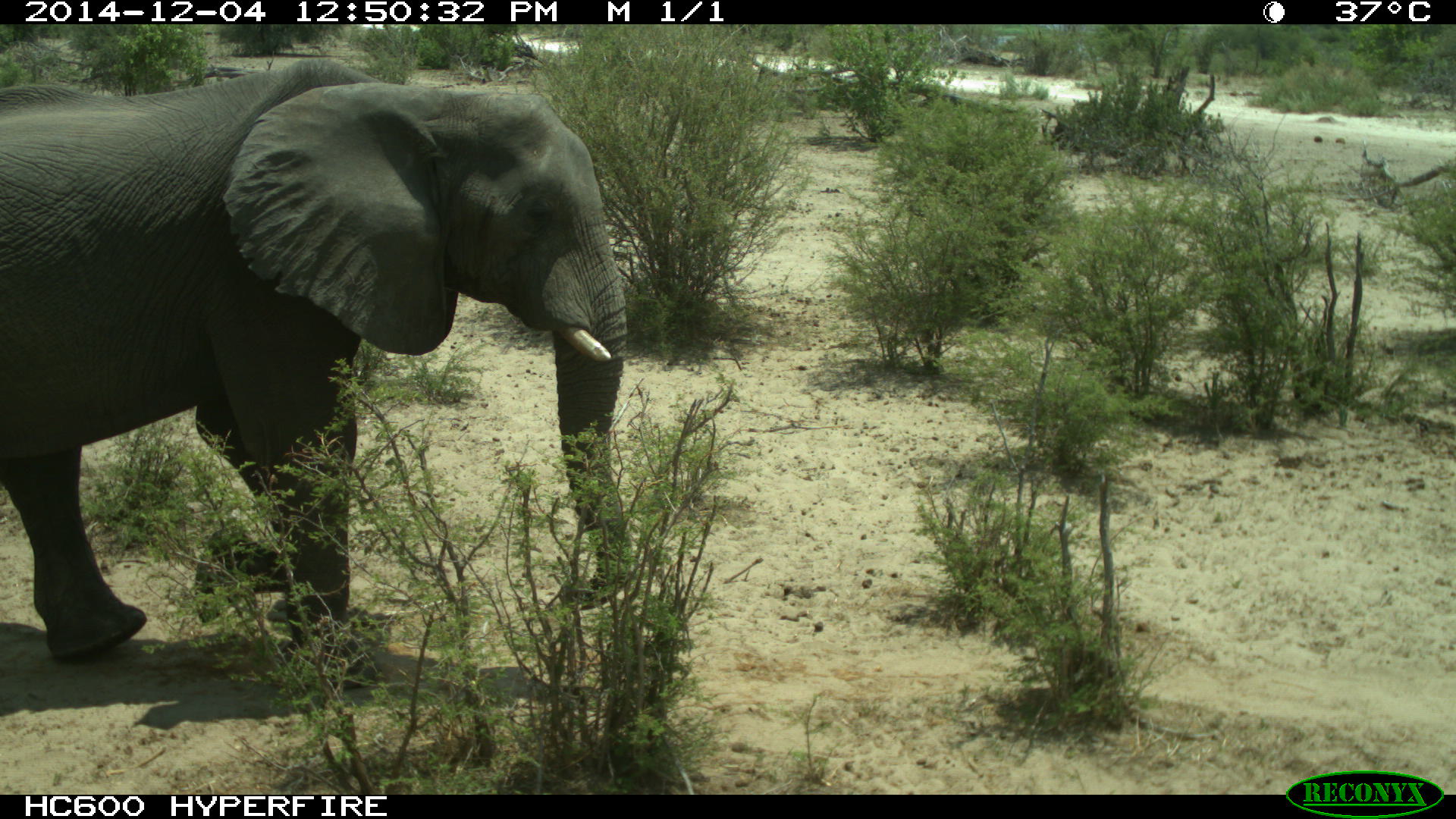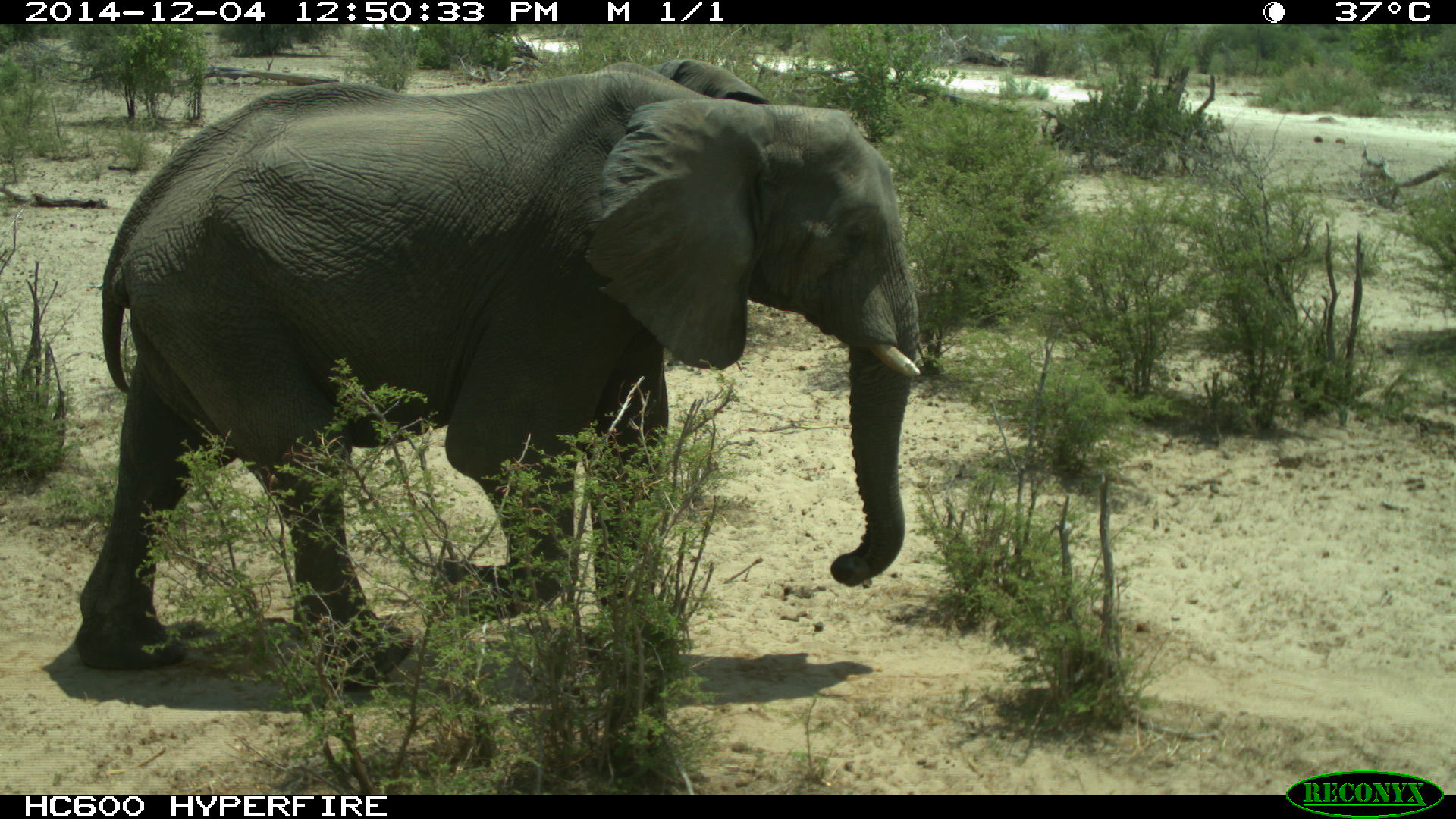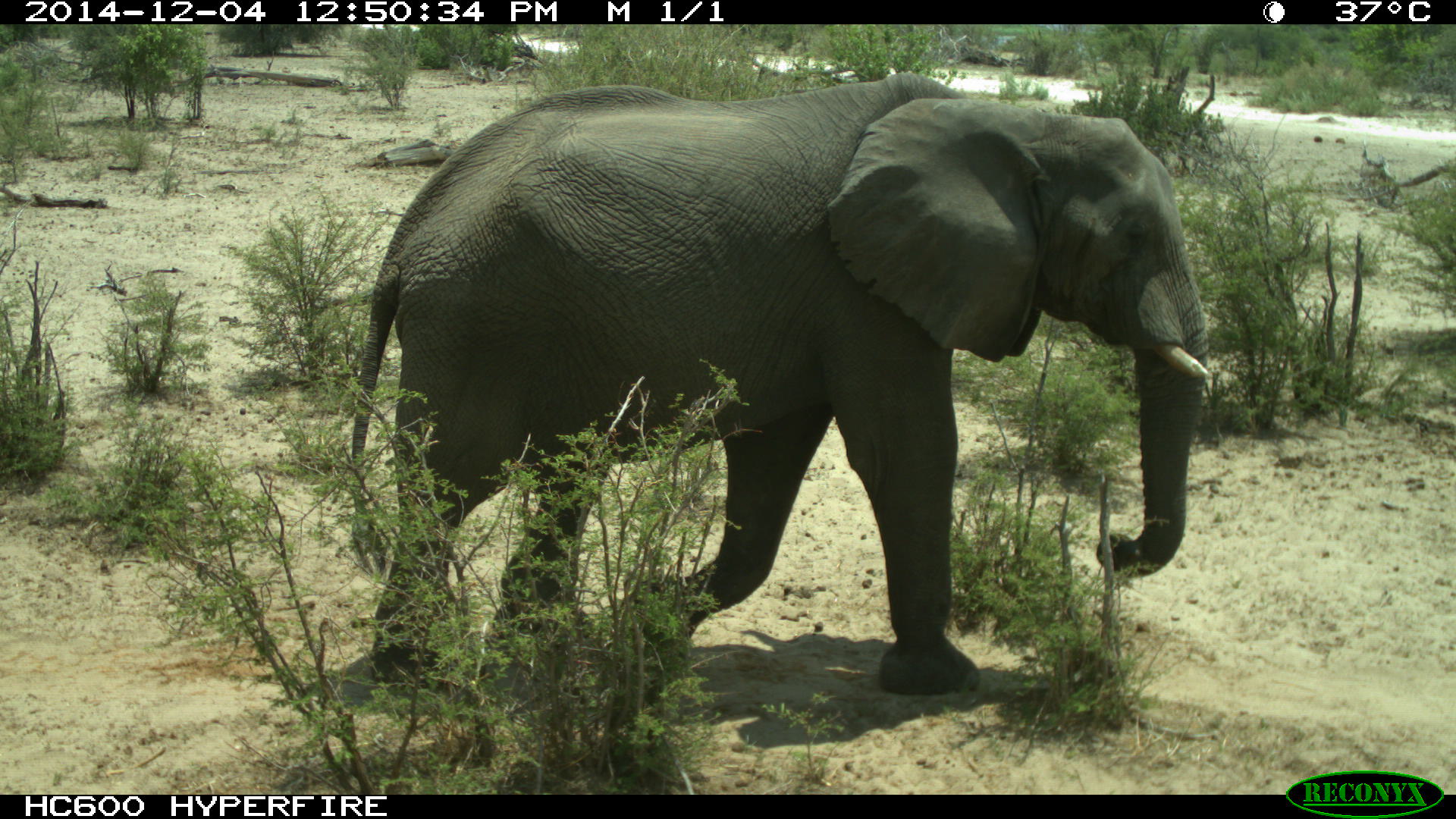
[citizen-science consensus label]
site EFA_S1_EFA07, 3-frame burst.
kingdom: Animalia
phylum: Chordata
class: Mammalia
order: Proboscidea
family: Elephantidae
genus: Loxodonta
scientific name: Loxodonta africana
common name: african bush elephant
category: elephant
Elephant (african bush elephant) (Loxodonta africana), count 1. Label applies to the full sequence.